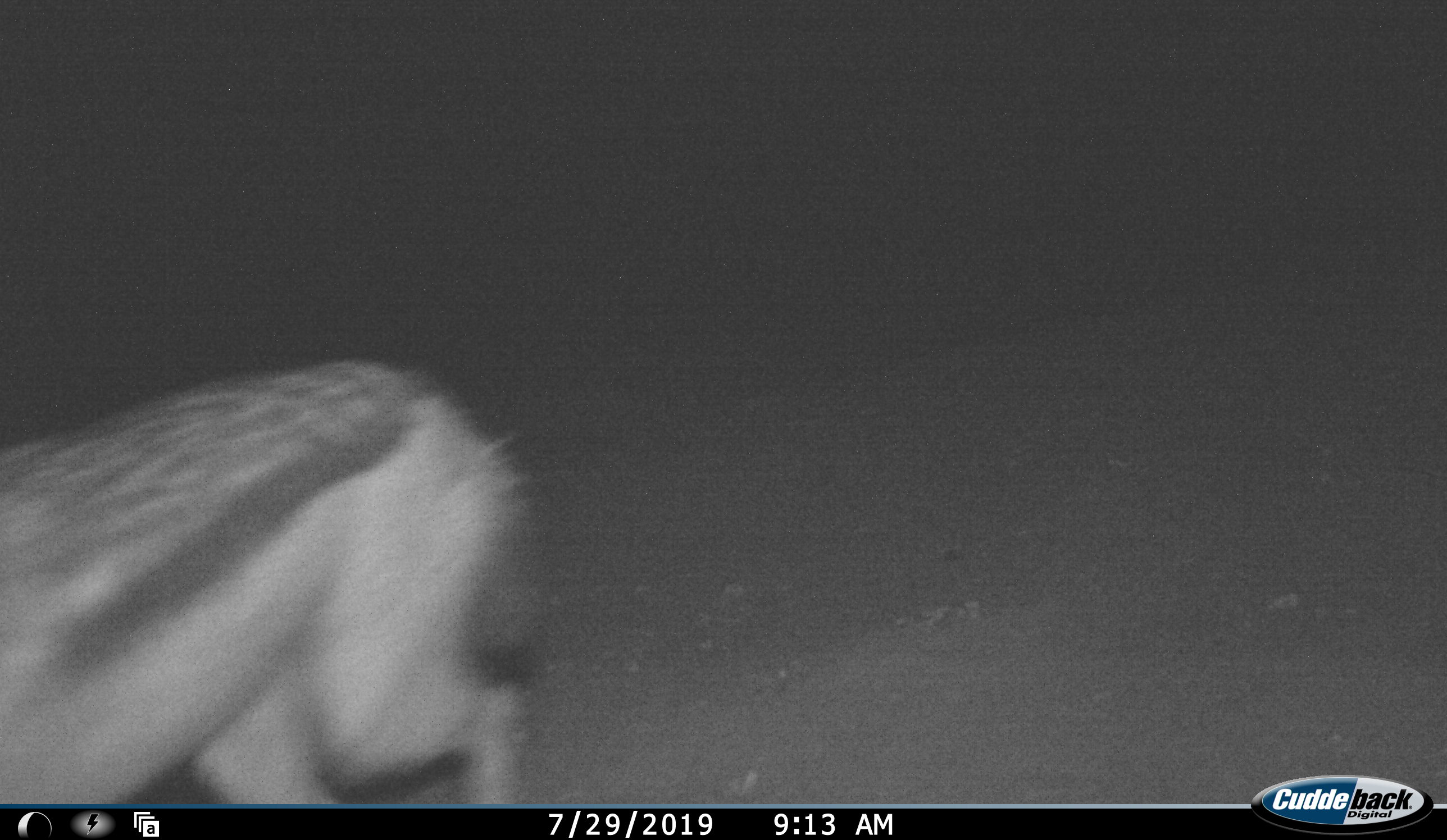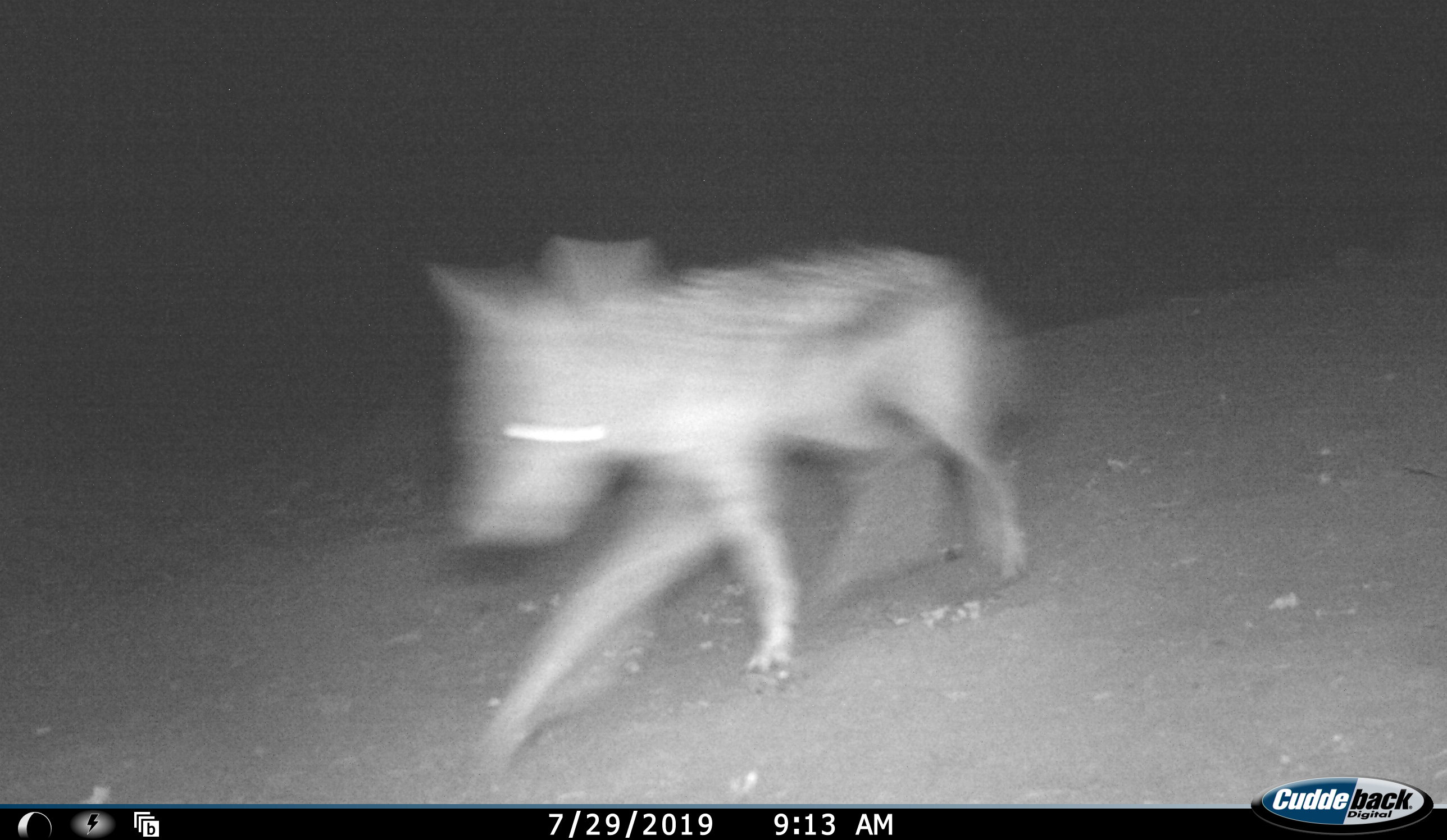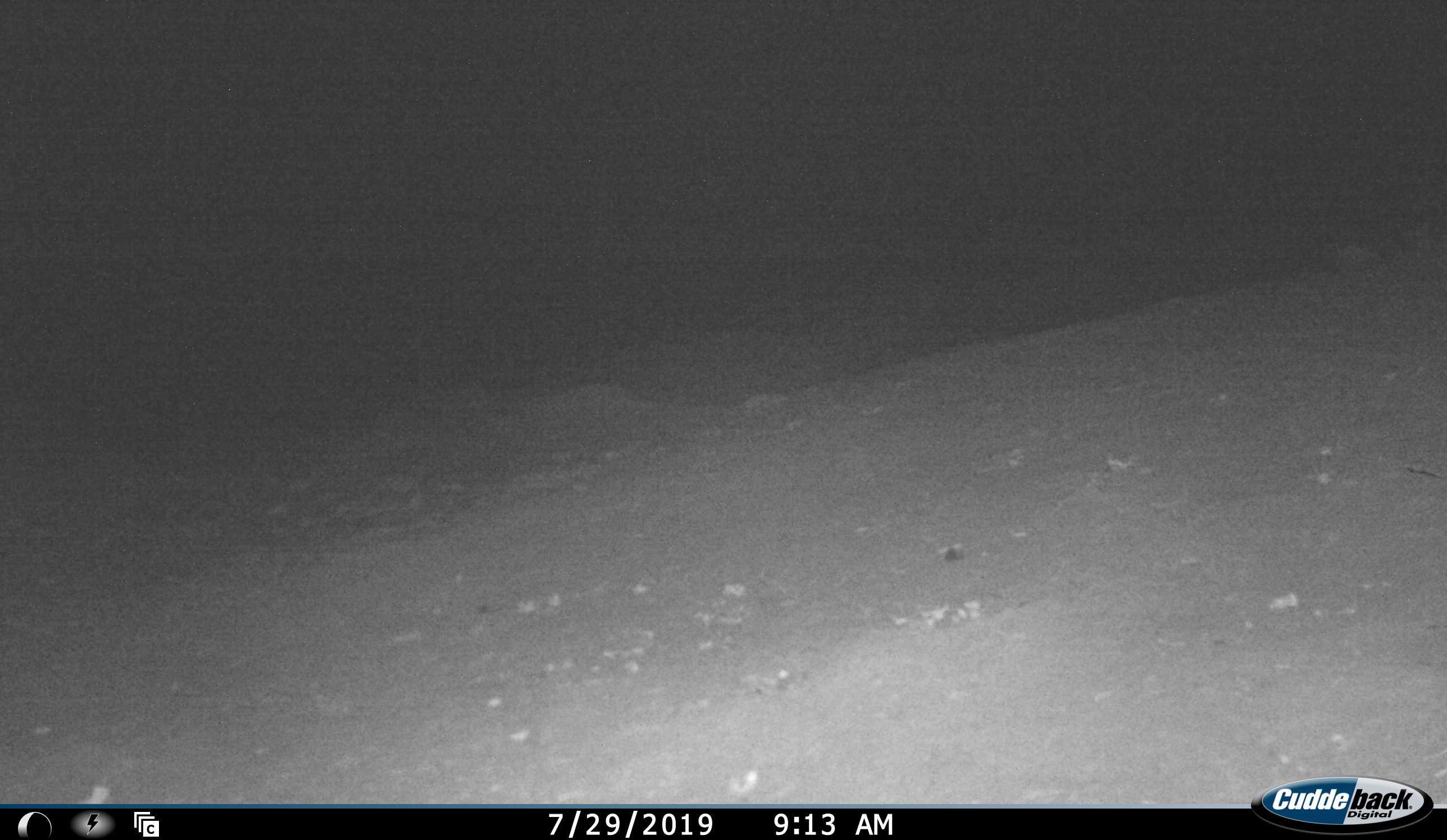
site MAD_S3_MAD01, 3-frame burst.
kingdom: Animalia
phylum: Chordata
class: Mammalia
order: Carnivora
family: Canidae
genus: Lupulella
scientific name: Lupulella mesomelas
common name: black-backed jackal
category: jackalblackbacked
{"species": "jackalblackbacked (black-backed jackal) (Lupulella mesomelas)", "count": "2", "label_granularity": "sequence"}